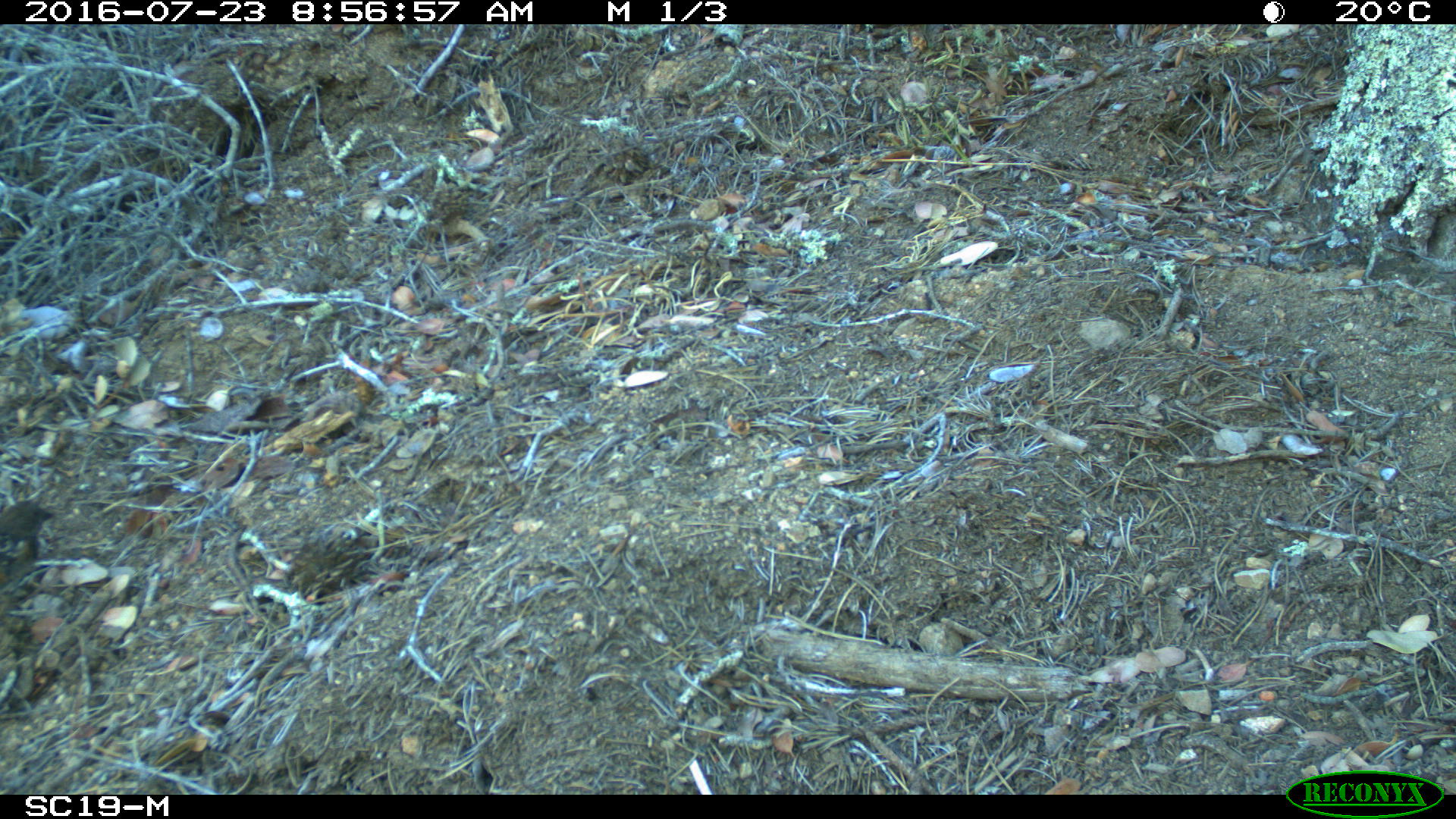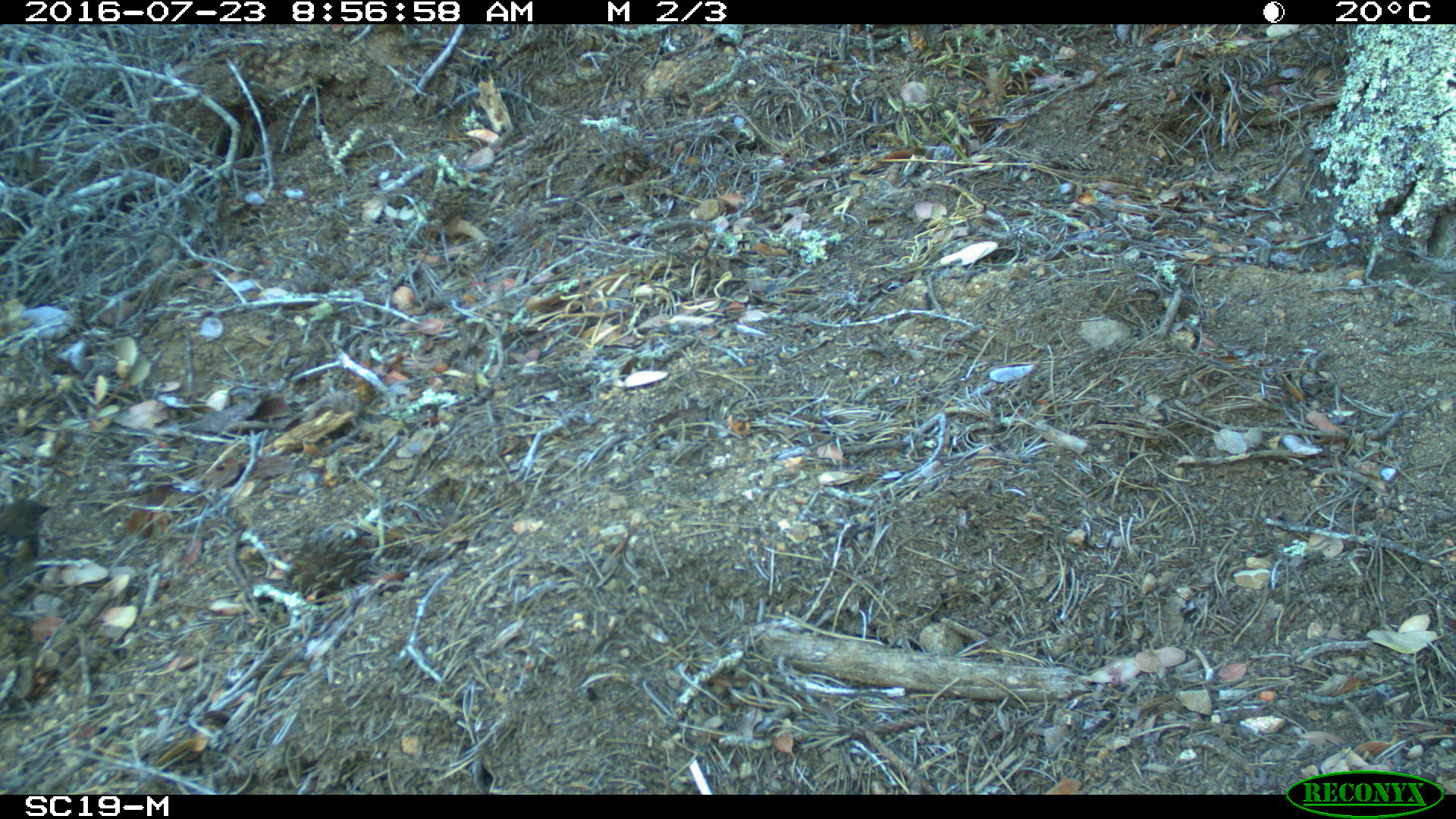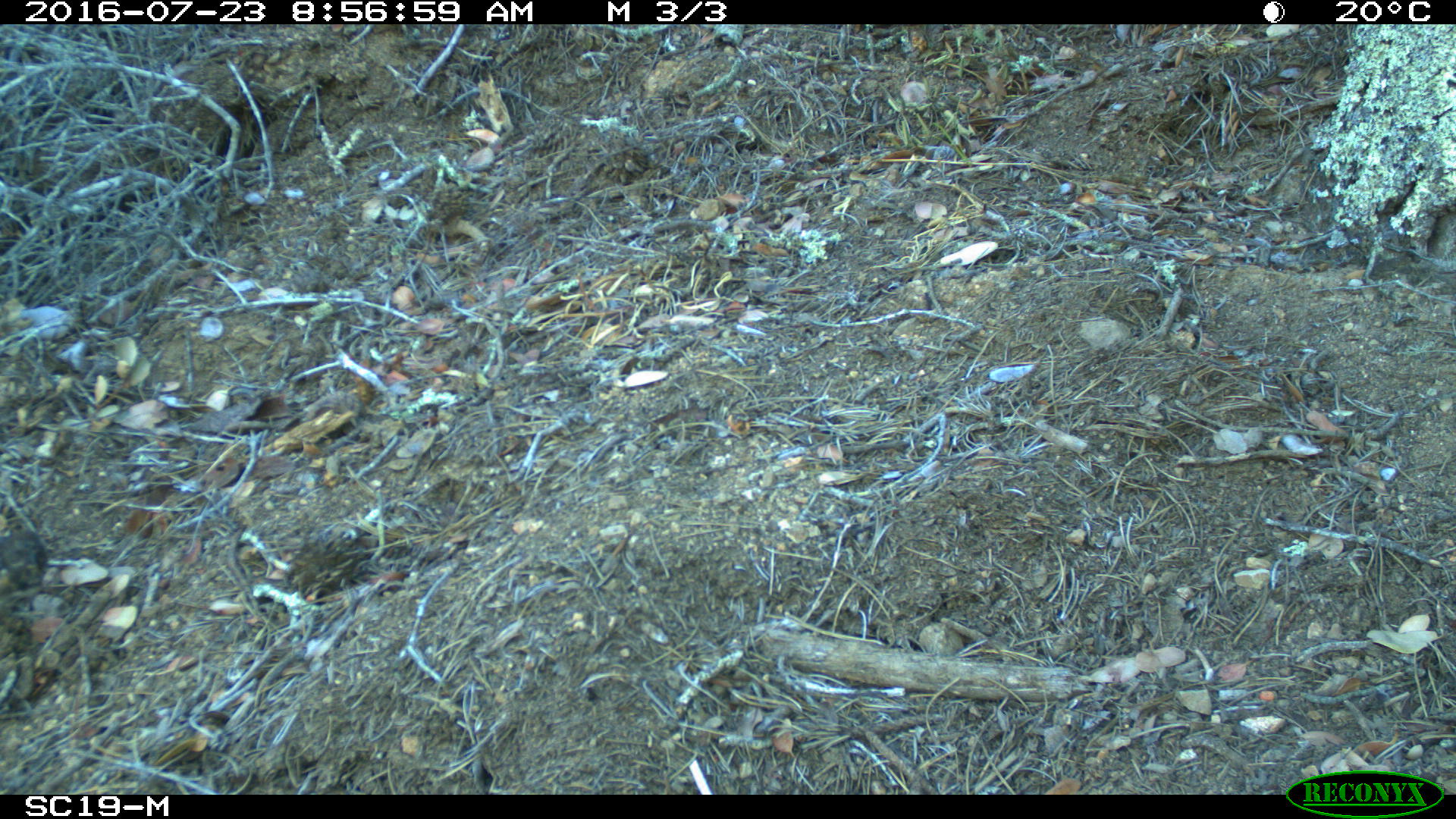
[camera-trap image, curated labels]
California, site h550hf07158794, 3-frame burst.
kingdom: Animalia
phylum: Chordata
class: Aves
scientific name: Aves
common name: bird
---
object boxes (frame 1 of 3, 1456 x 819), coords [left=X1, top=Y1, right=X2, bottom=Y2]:
bird: [left=0, top=498, right=56, bottom=588]